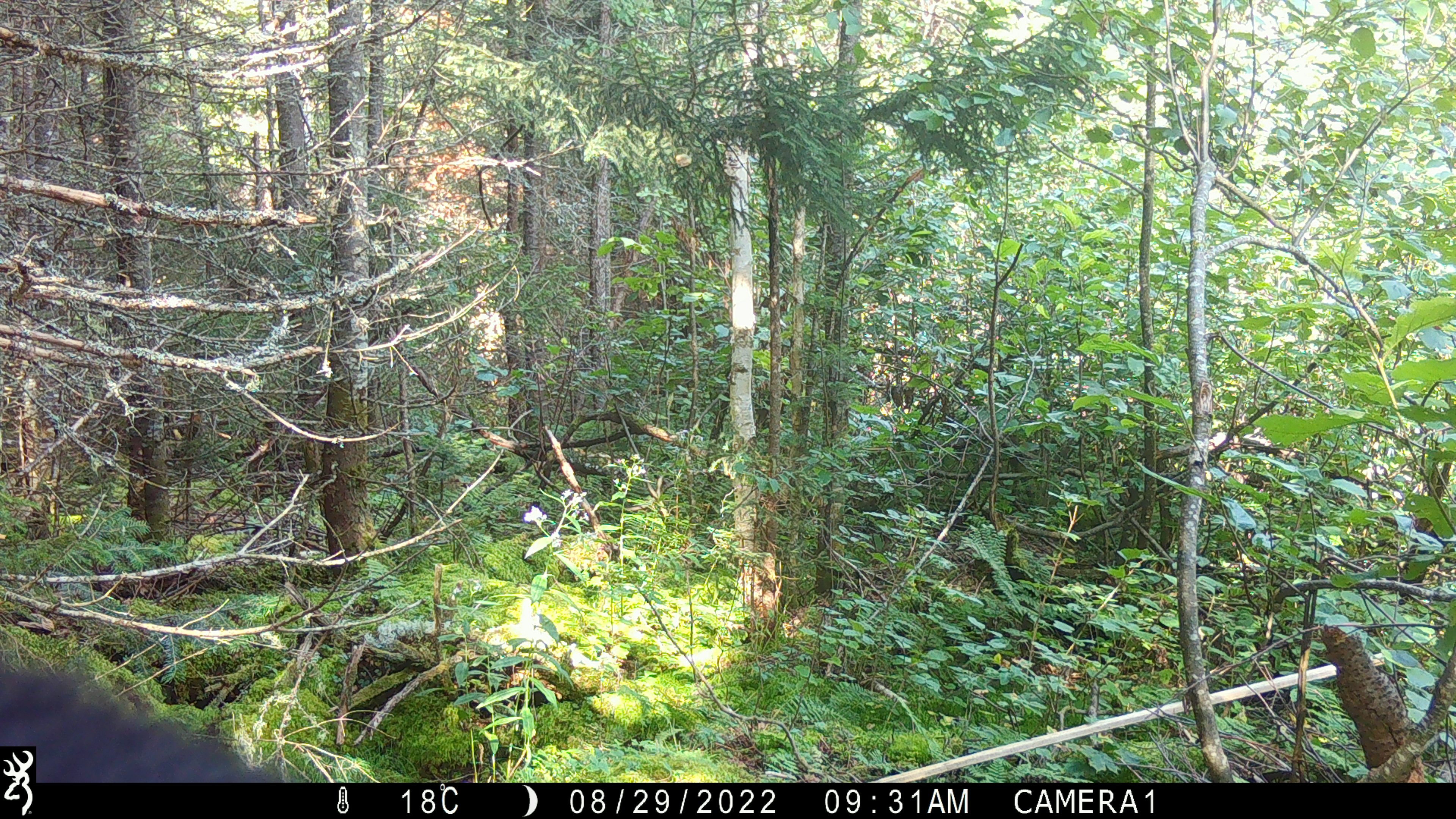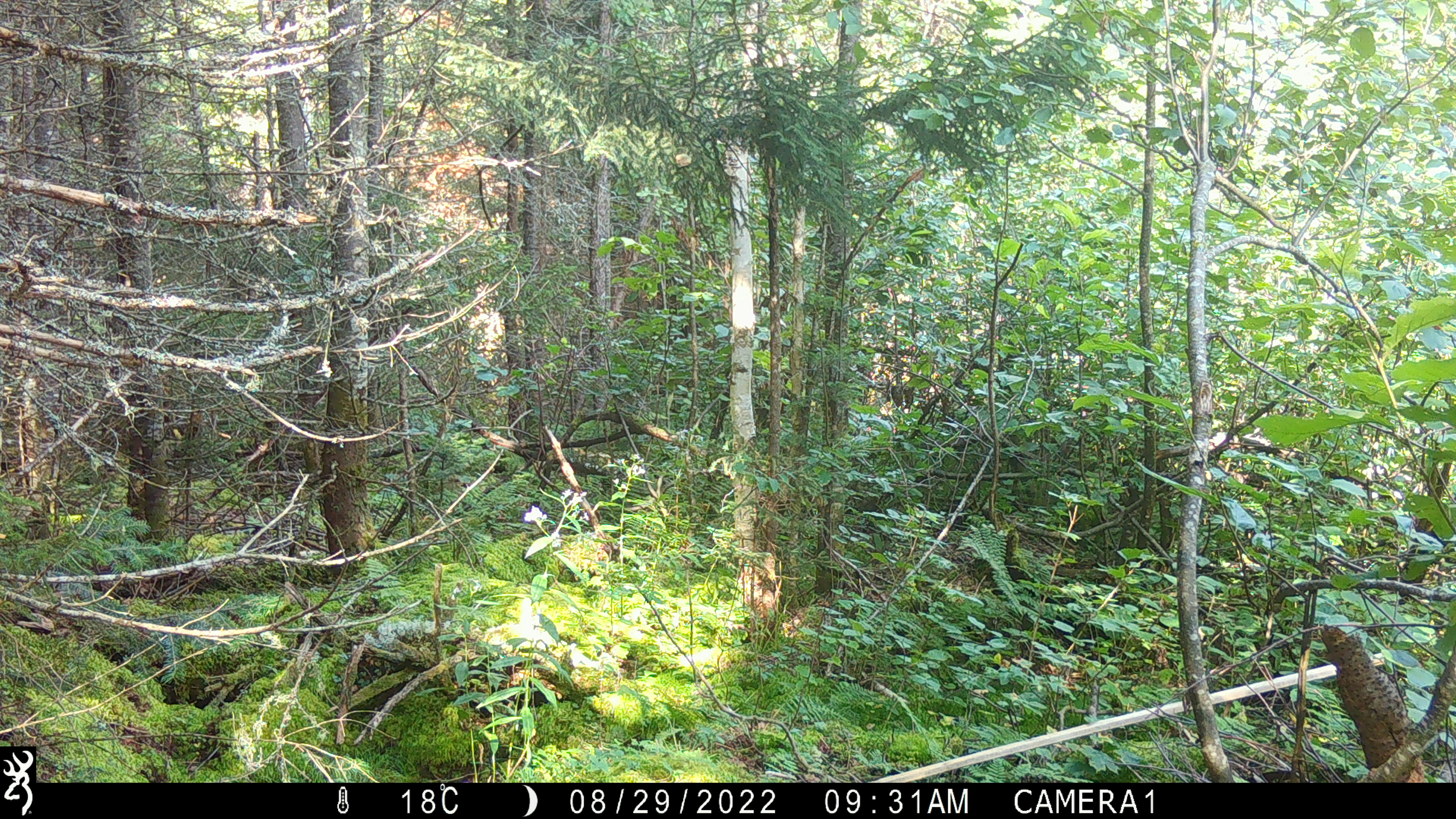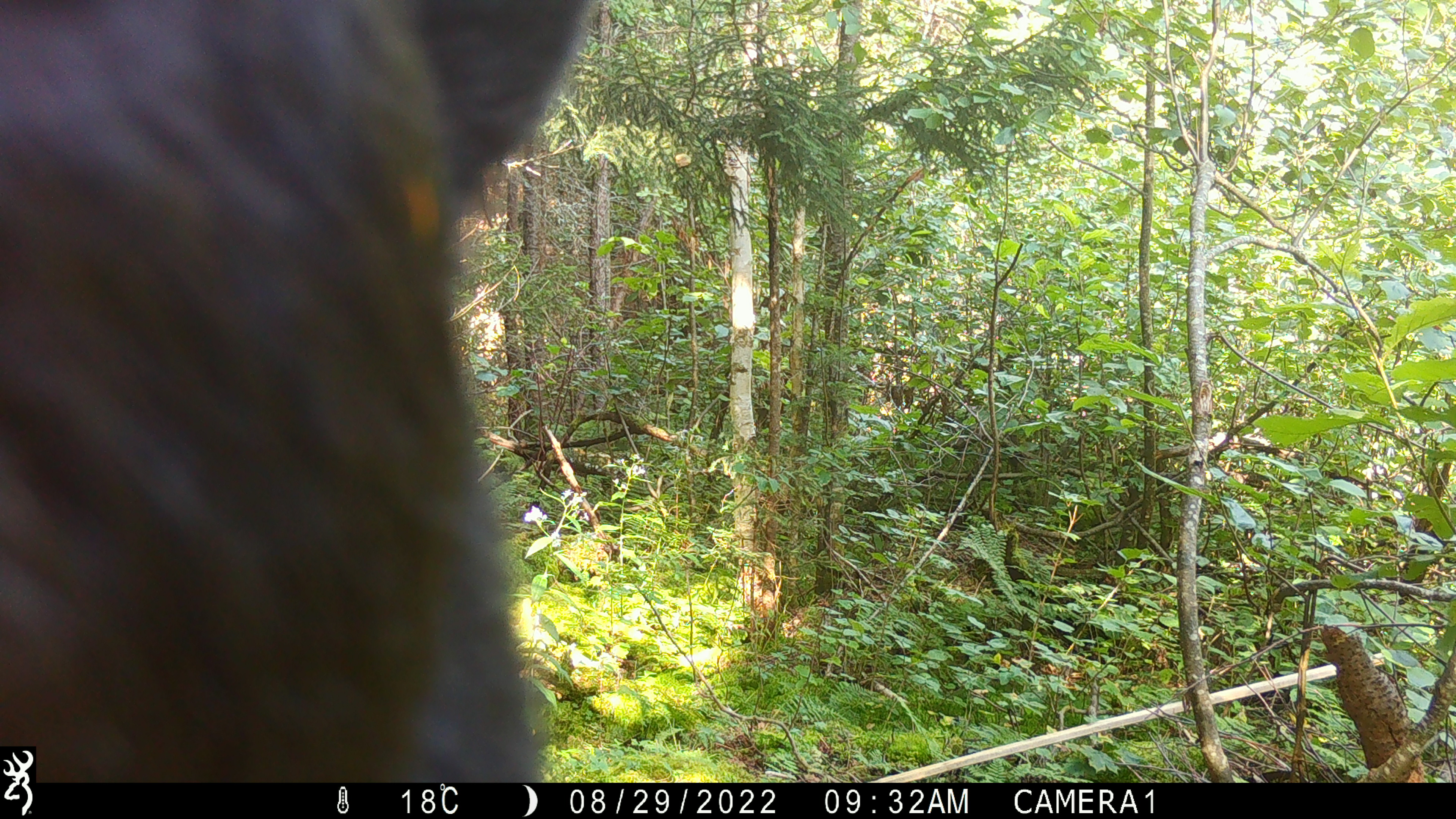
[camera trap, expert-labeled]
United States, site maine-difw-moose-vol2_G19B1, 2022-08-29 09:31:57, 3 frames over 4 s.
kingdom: Animalia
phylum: Chordata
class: Mammalia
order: Carnivora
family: Ursidae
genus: Ursus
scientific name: Ursus americanus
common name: black bear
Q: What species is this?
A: Black bear (Ursus americanus).